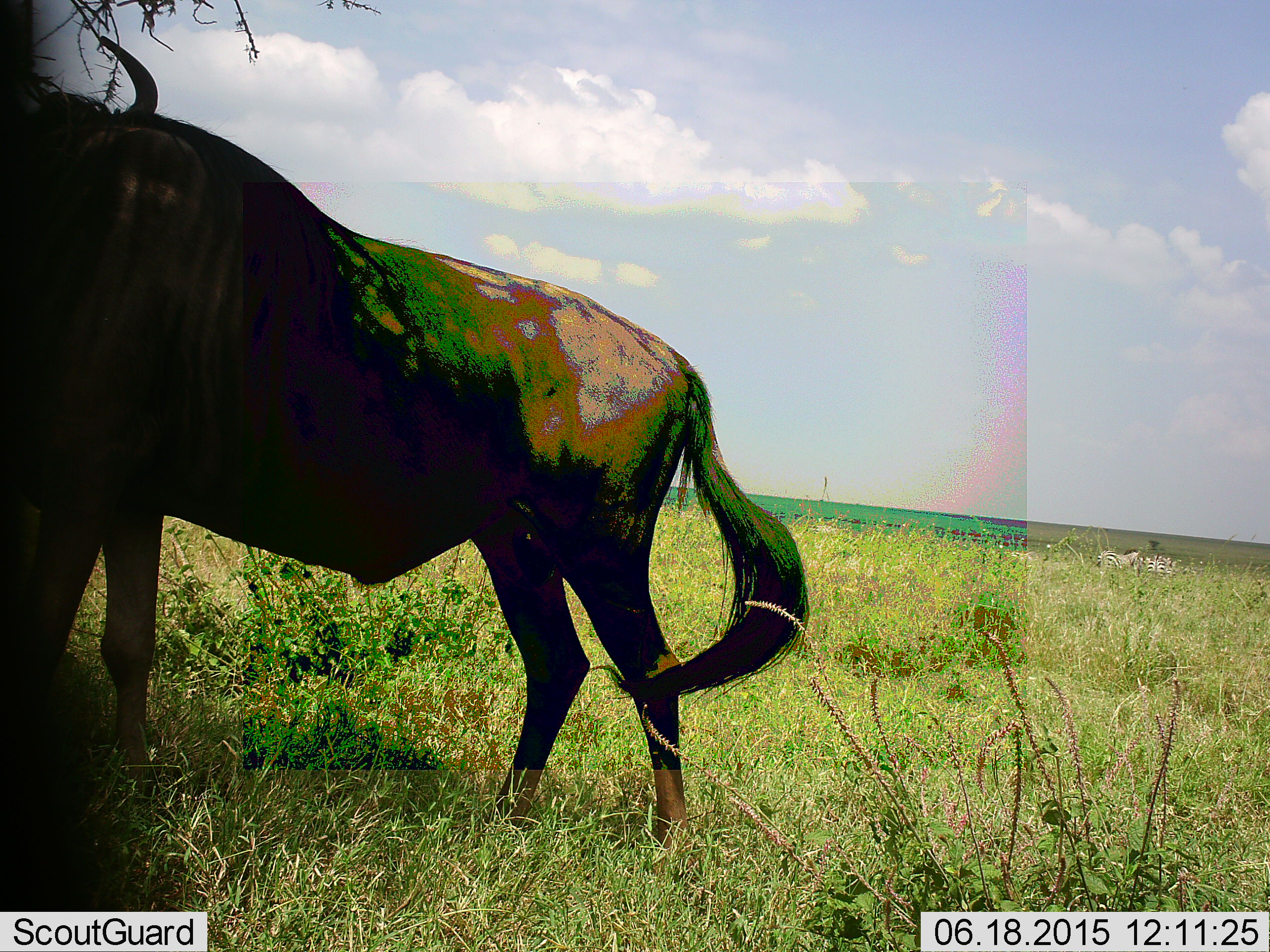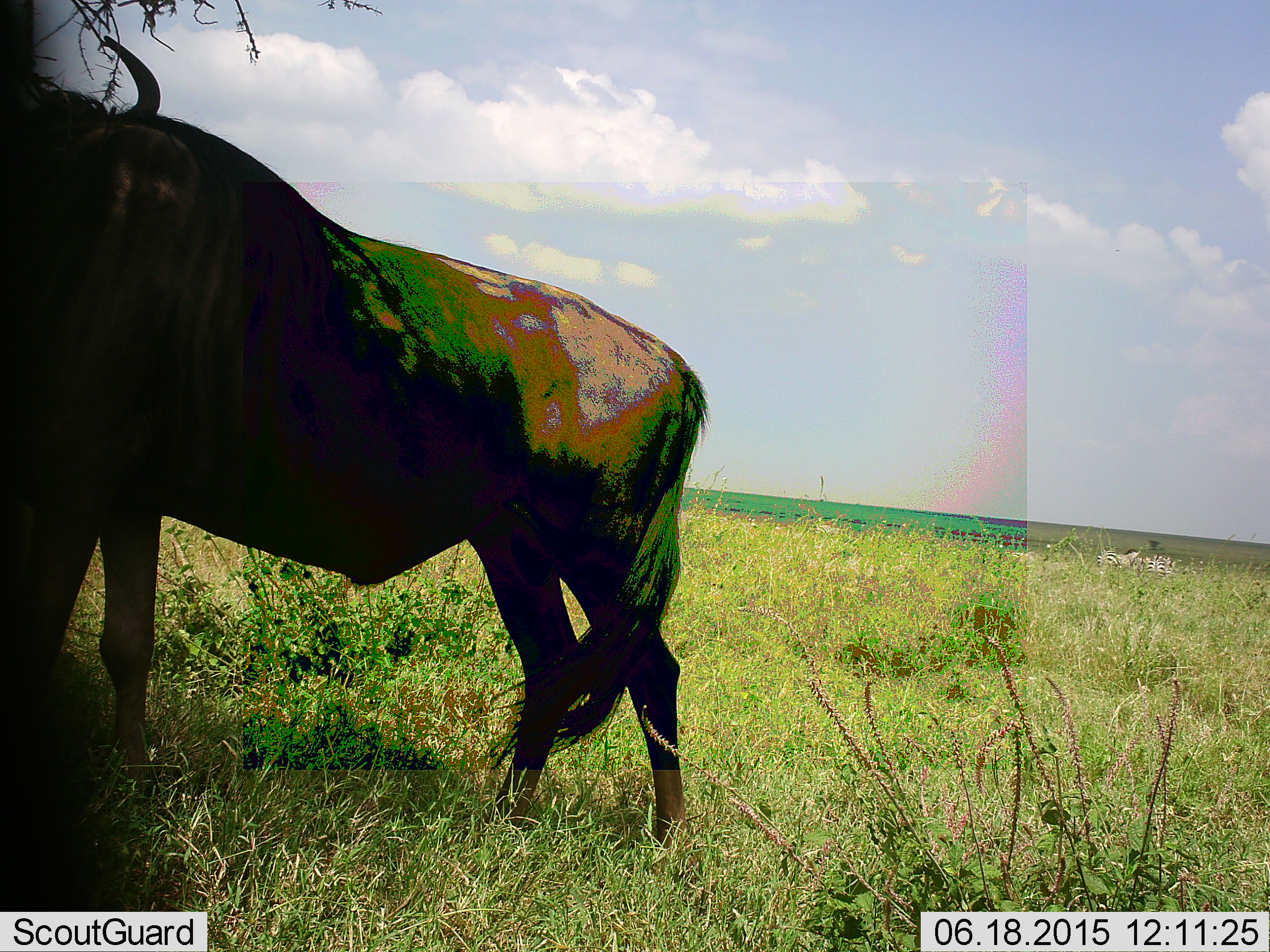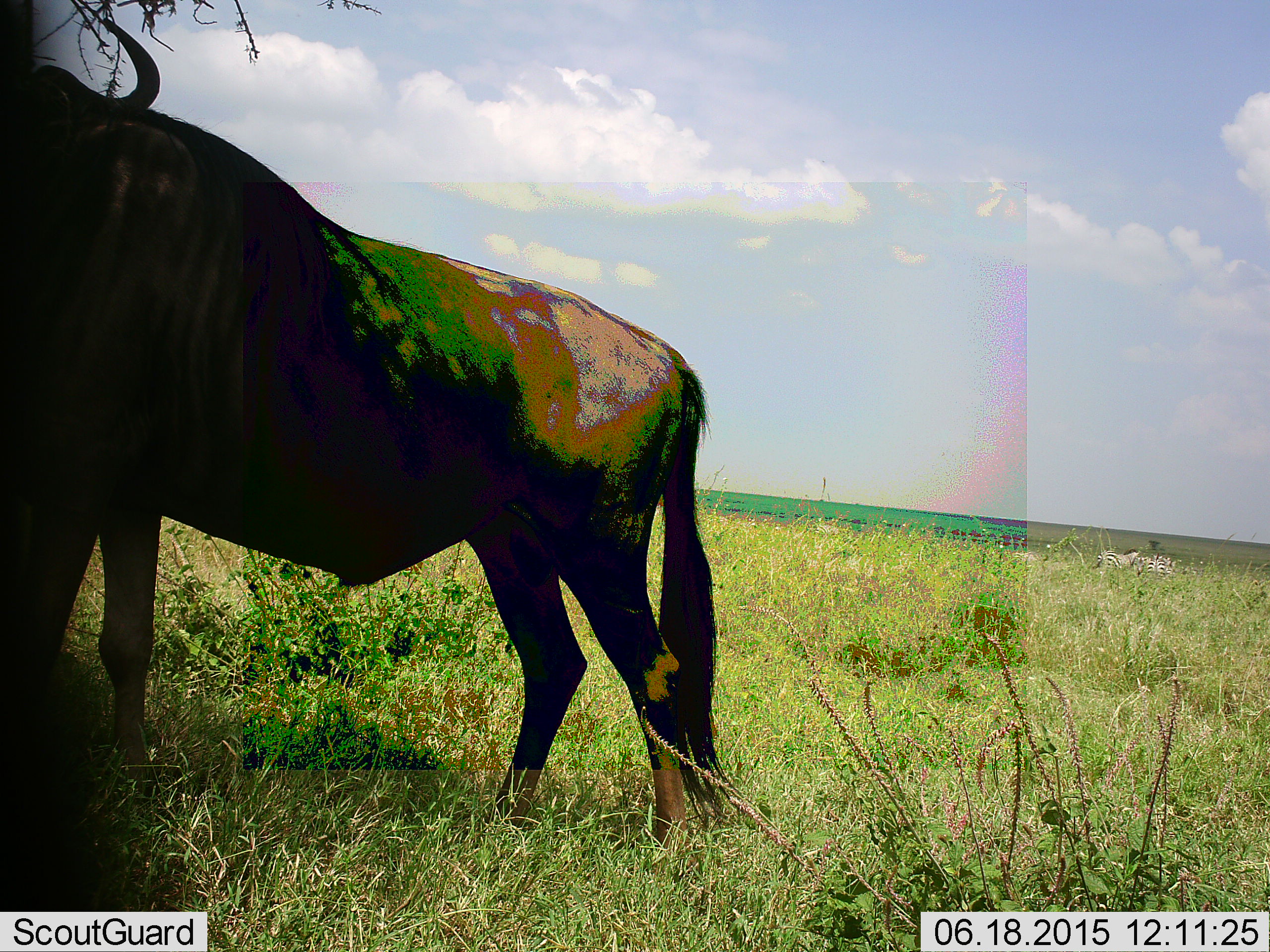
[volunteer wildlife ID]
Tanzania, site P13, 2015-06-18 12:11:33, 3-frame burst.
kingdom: Animalia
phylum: Chordata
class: Mammalia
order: Artiodactyla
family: Bovidae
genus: Connochaetes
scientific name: Connochaetes taurinus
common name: blue wildebeest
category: wildebeest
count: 1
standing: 100%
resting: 0%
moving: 0%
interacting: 0%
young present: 0%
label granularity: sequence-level